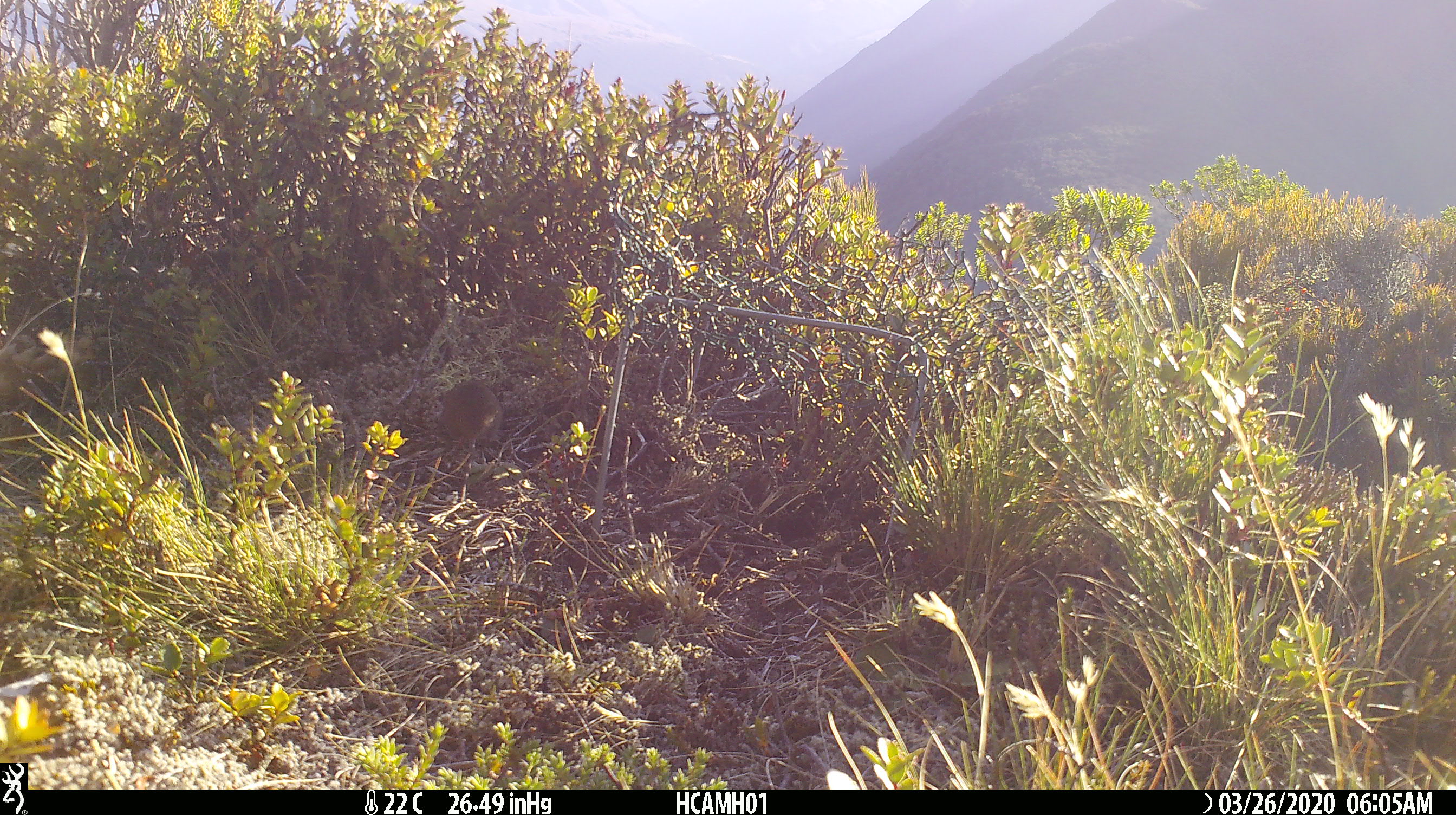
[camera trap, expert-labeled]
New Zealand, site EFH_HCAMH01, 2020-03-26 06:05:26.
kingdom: Animalia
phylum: Chordata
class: Mammalia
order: Rodentia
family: Muridae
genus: Mus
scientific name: Mus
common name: mouse